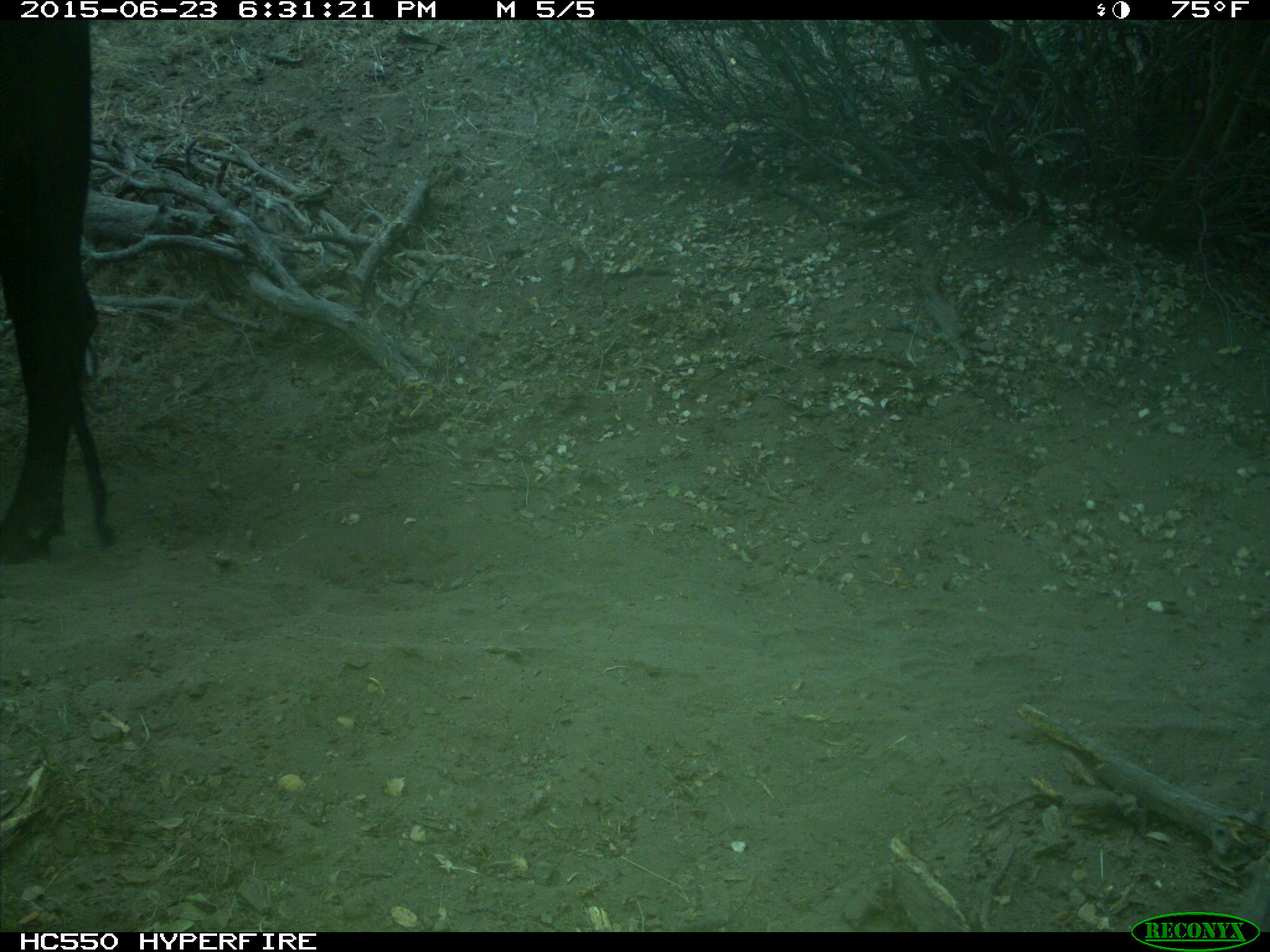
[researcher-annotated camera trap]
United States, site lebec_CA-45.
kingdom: Animalia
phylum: Chordata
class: Mammalia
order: Artiodactyla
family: Bovidae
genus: Bos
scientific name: Bos taurus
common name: domestic cow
Bos taurus (domestic cow).